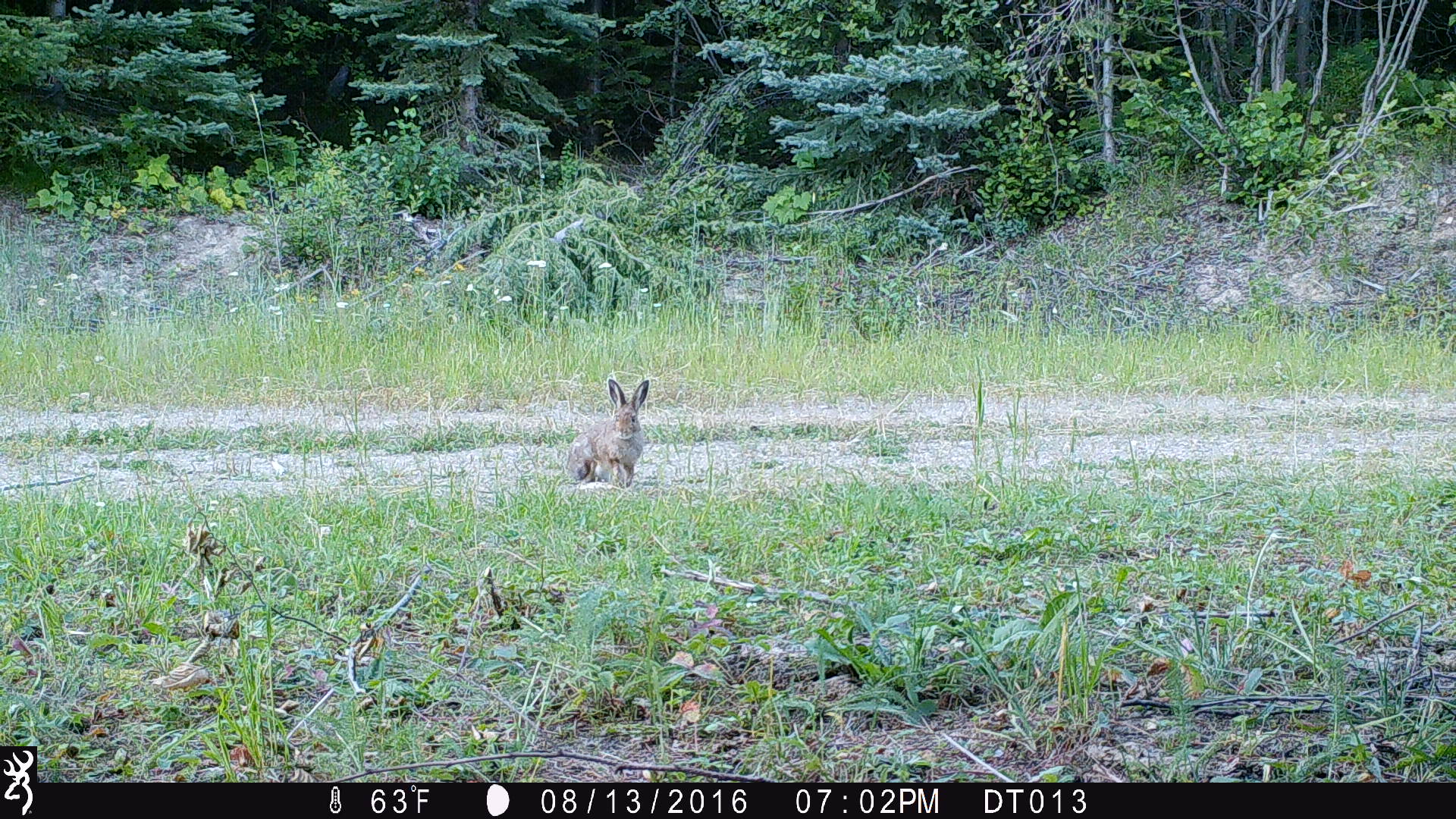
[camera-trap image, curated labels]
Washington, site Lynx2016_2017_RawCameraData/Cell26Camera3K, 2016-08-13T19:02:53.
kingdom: Animalia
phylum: Chordata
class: Mammalia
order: Lagomorpha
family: Leporidae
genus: Lepus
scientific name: Lepus americanus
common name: snowshoe hare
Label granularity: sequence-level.